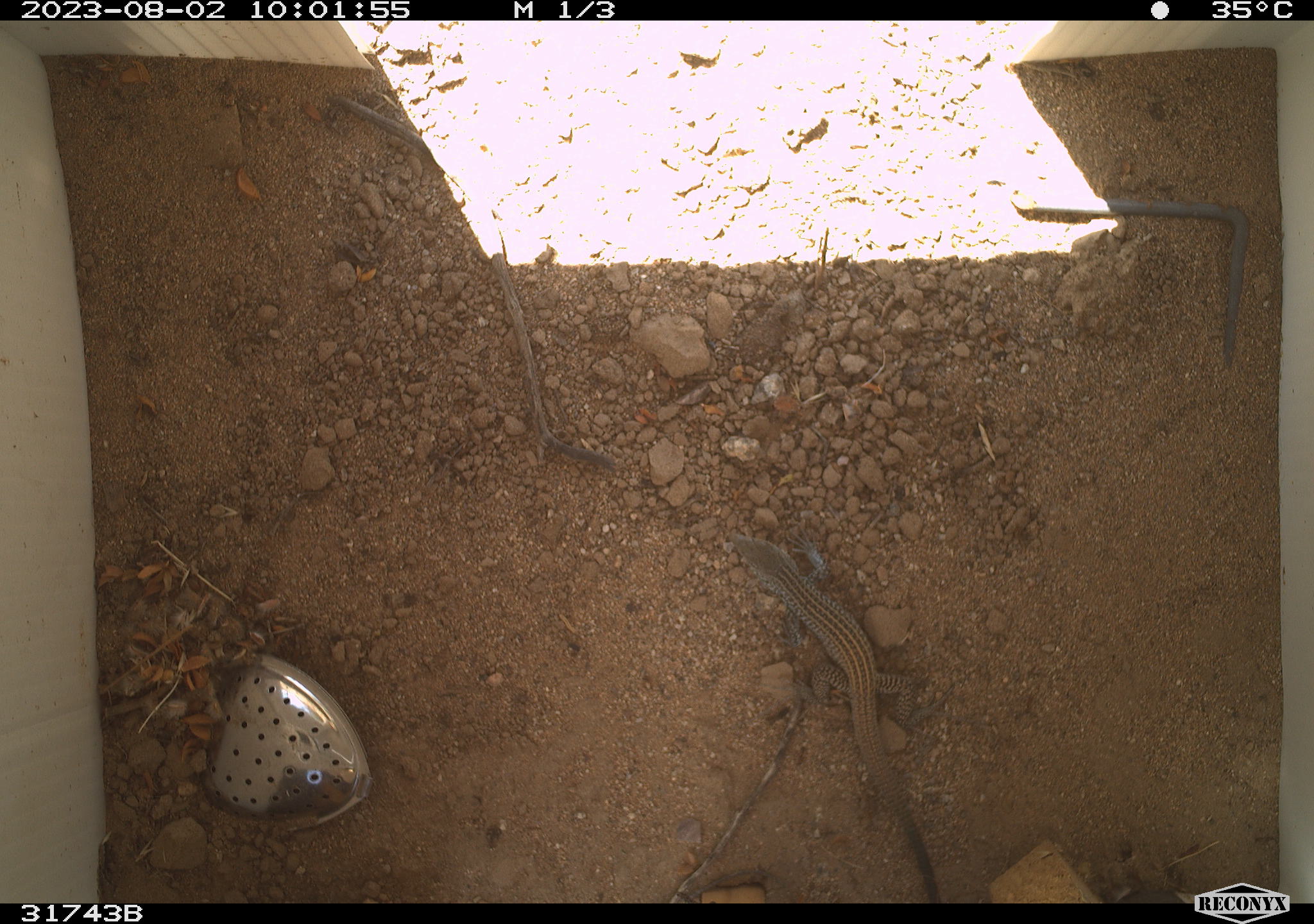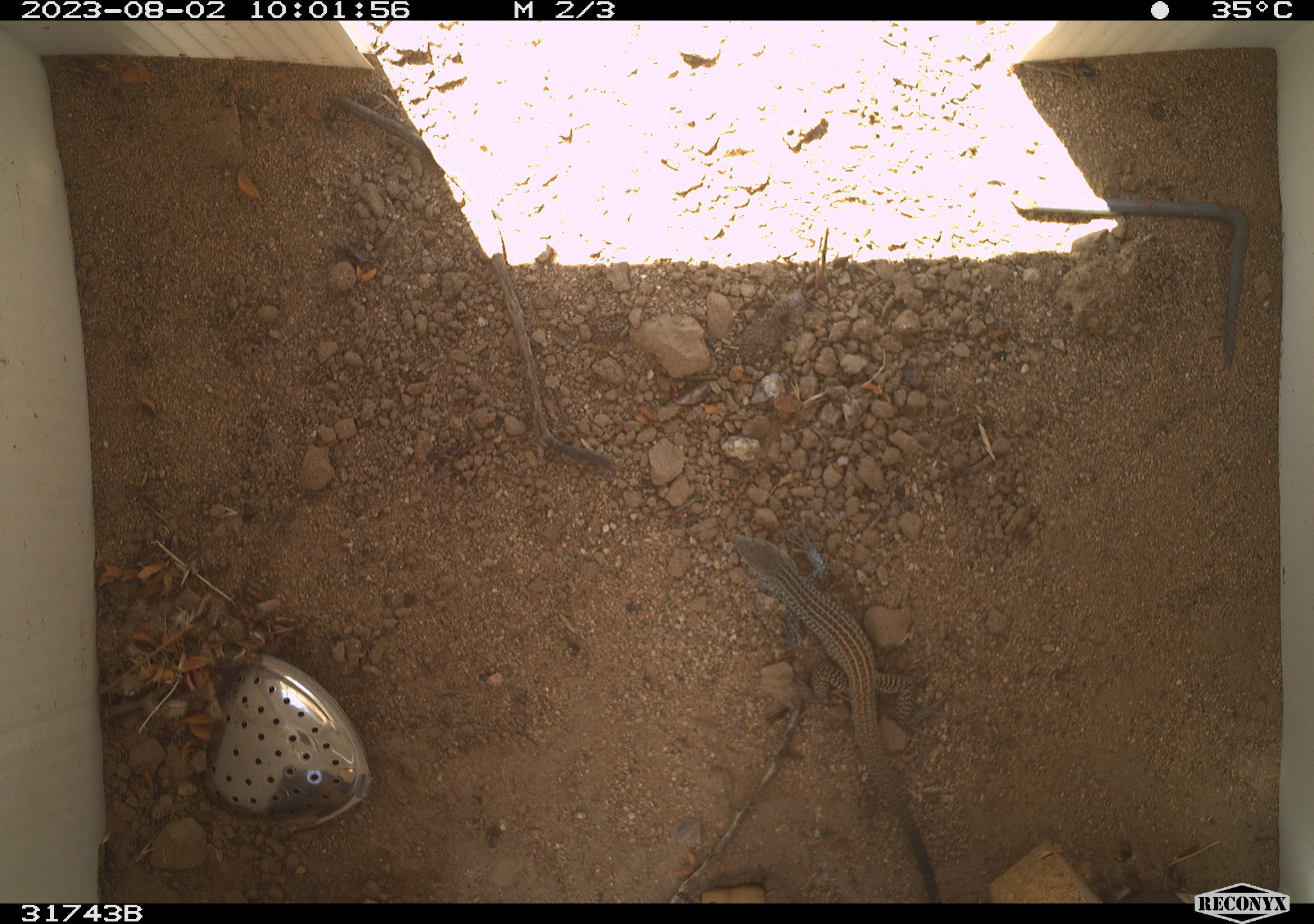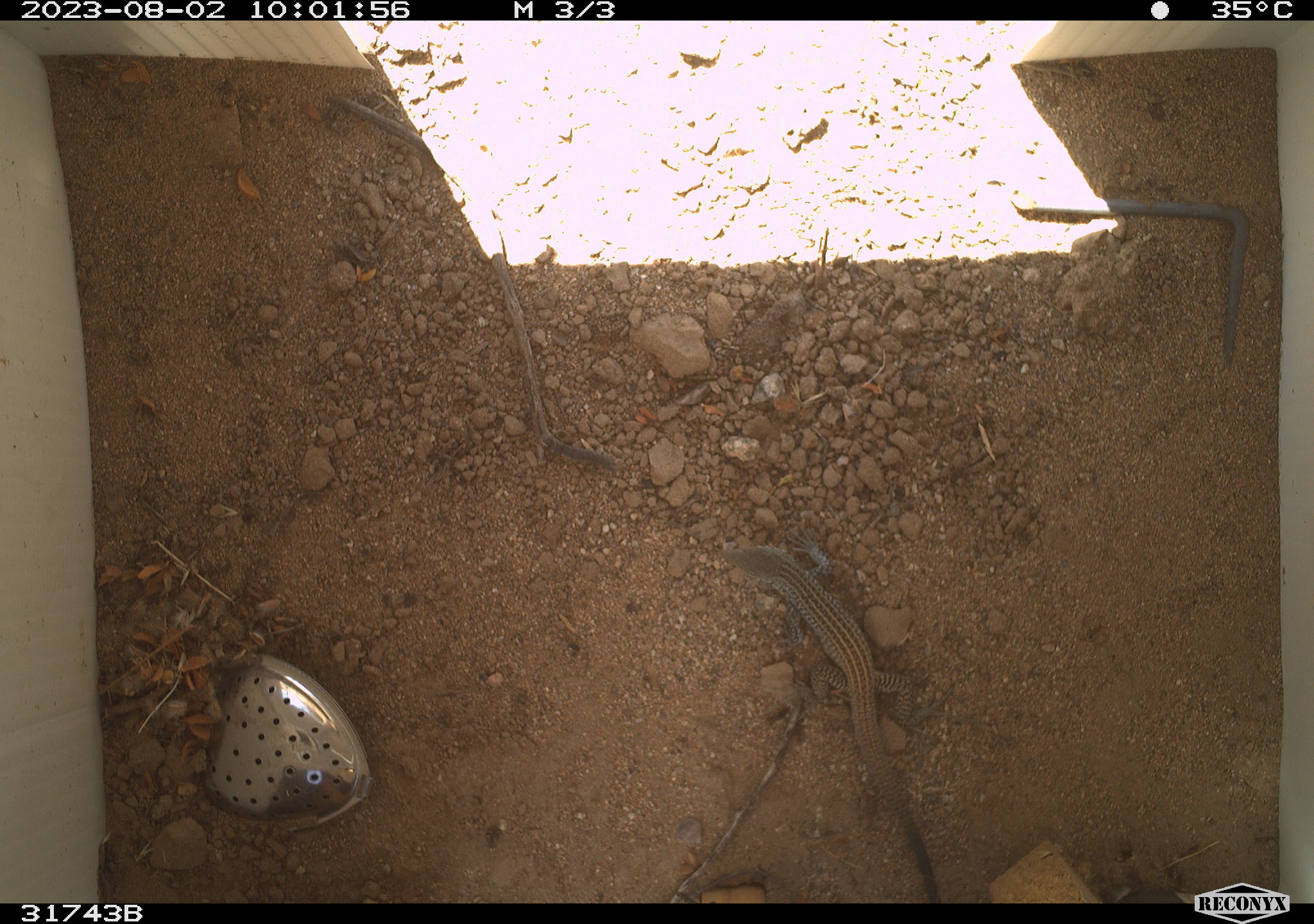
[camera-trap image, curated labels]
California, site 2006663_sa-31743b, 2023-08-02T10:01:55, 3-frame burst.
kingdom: Animalia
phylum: Chordata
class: Reptilia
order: Squamata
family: Teiidae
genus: Aspidoscelis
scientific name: Aspidoscelis tigris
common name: western whiptail